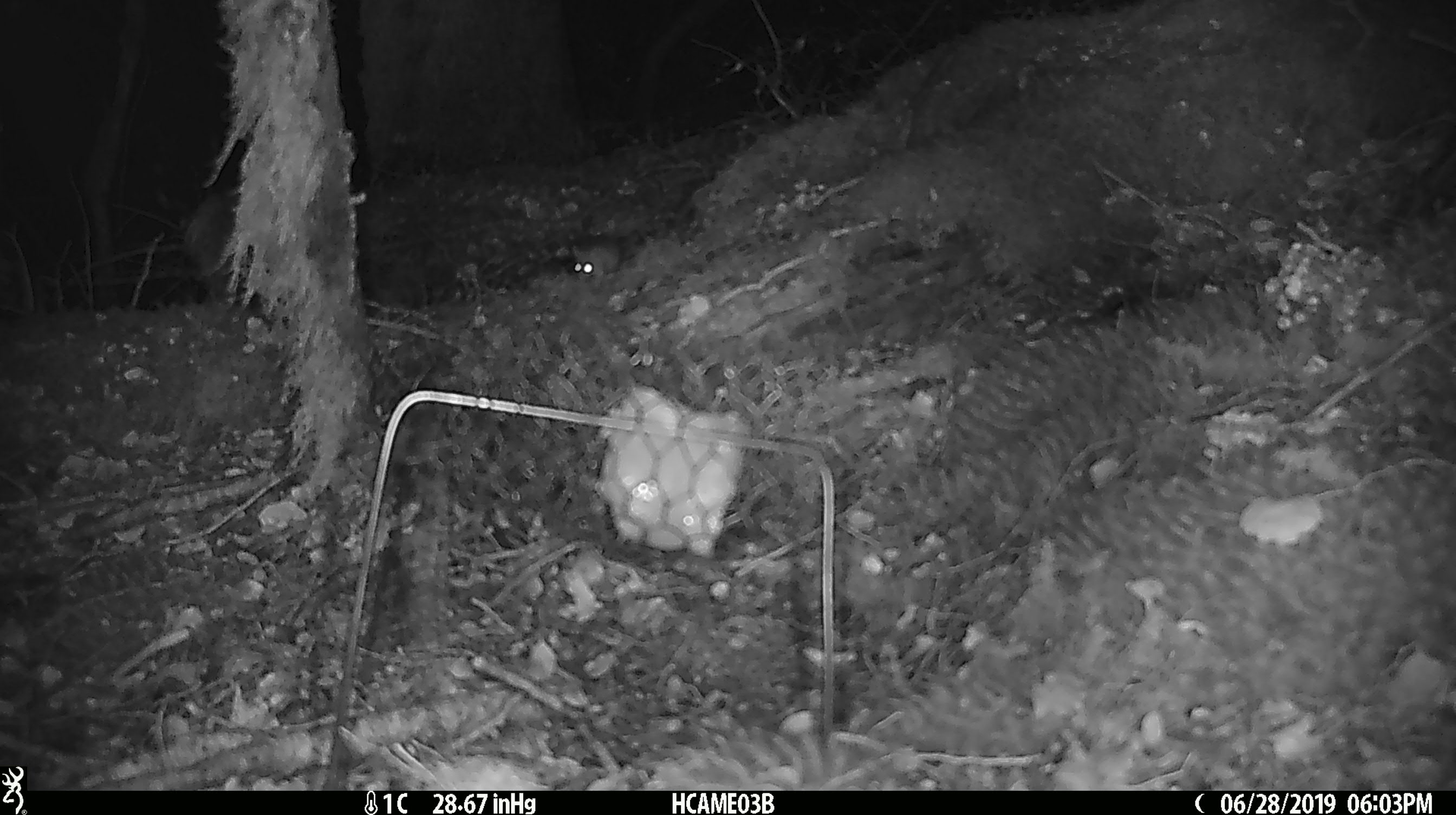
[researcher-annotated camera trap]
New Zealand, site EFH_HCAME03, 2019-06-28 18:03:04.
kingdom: Animalia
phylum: Chordata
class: Mammalia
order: Rodentia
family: Muridae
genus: Mus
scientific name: Mus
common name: mouse